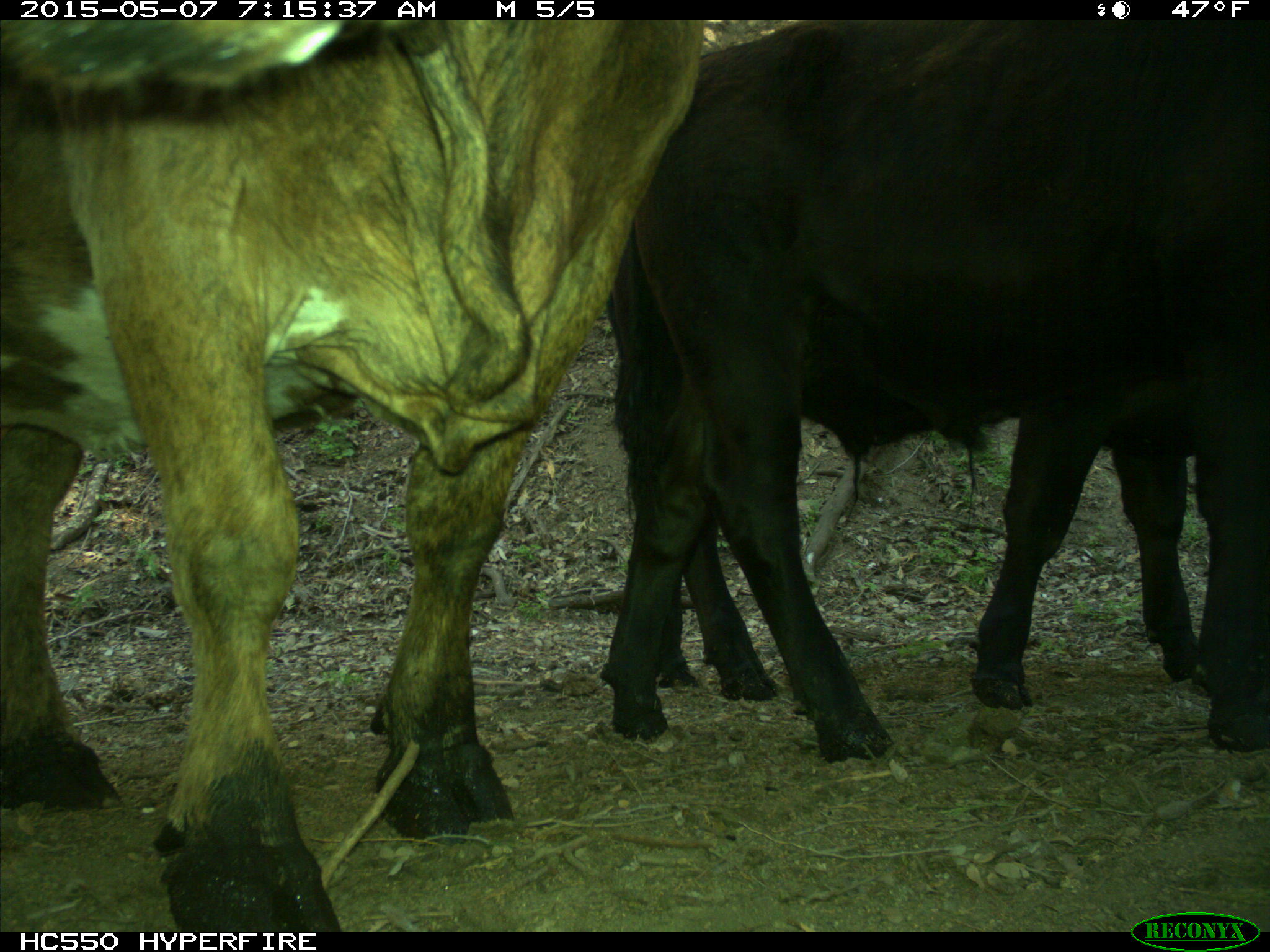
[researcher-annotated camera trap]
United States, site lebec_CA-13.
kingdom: Animalia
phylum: Chordata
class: Mammalia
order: Artiodactyla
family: Bovidae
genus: Bos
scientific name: Bos taurus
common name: domestic cow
Bos taurus (domestic cow).